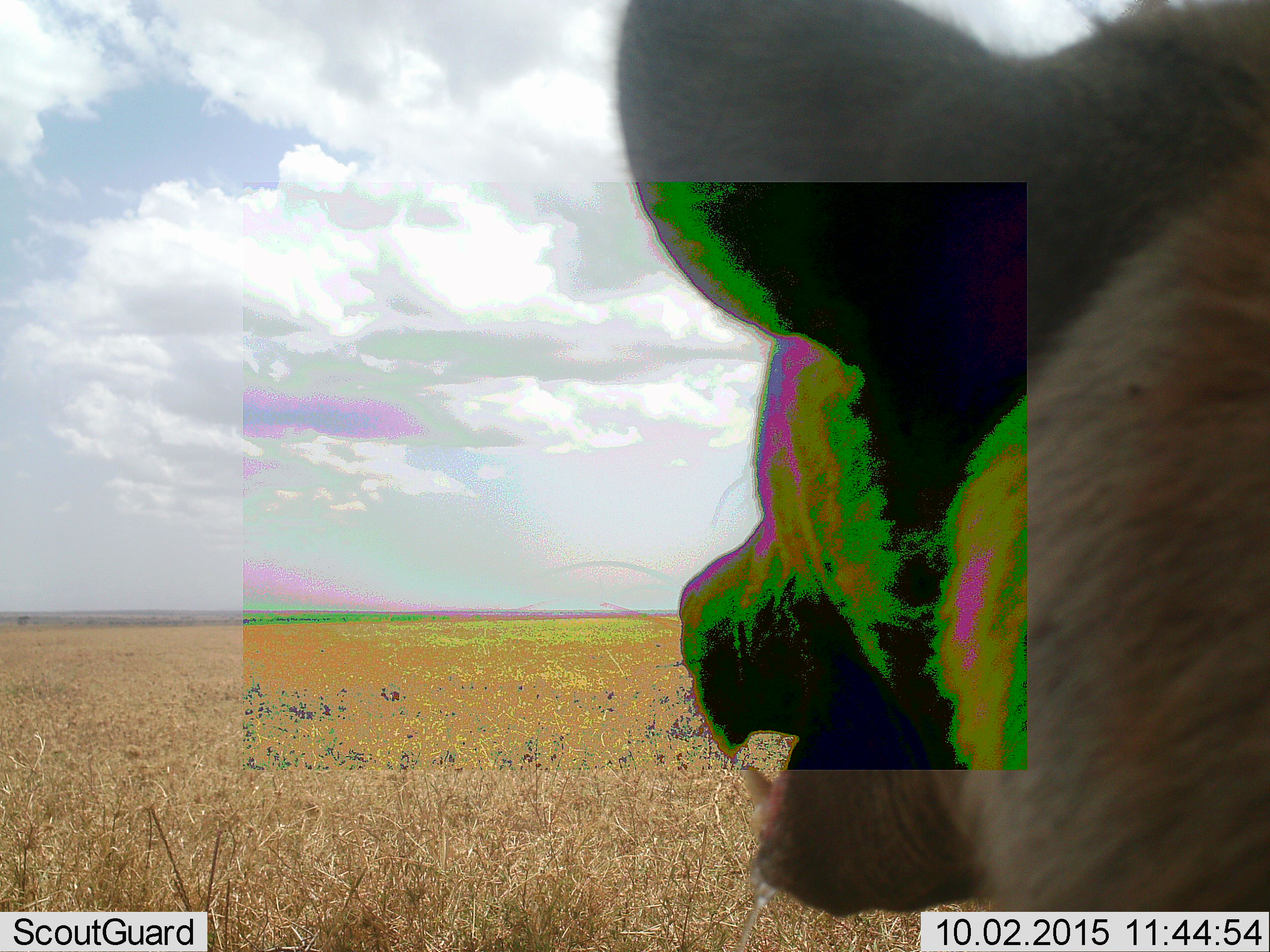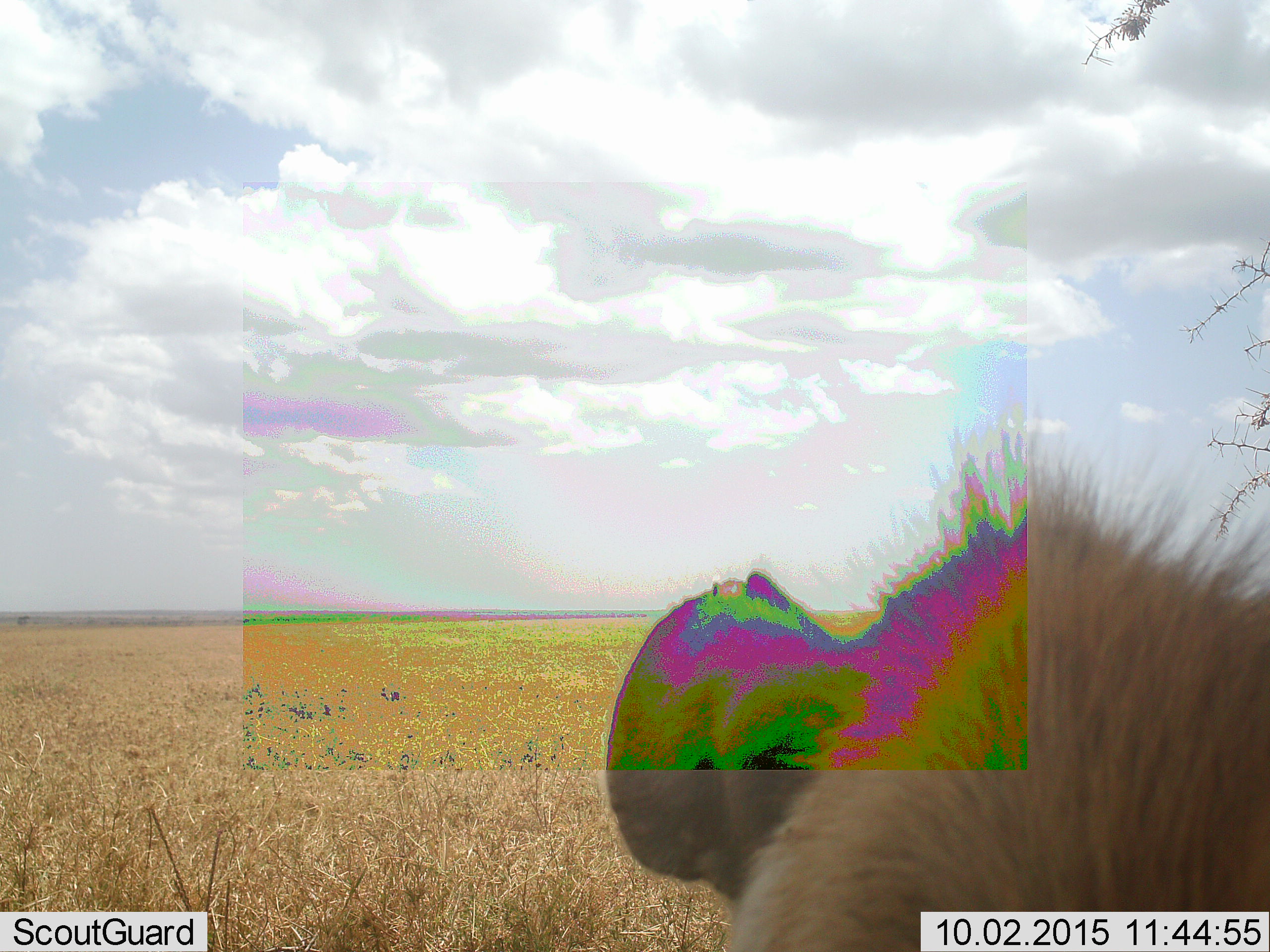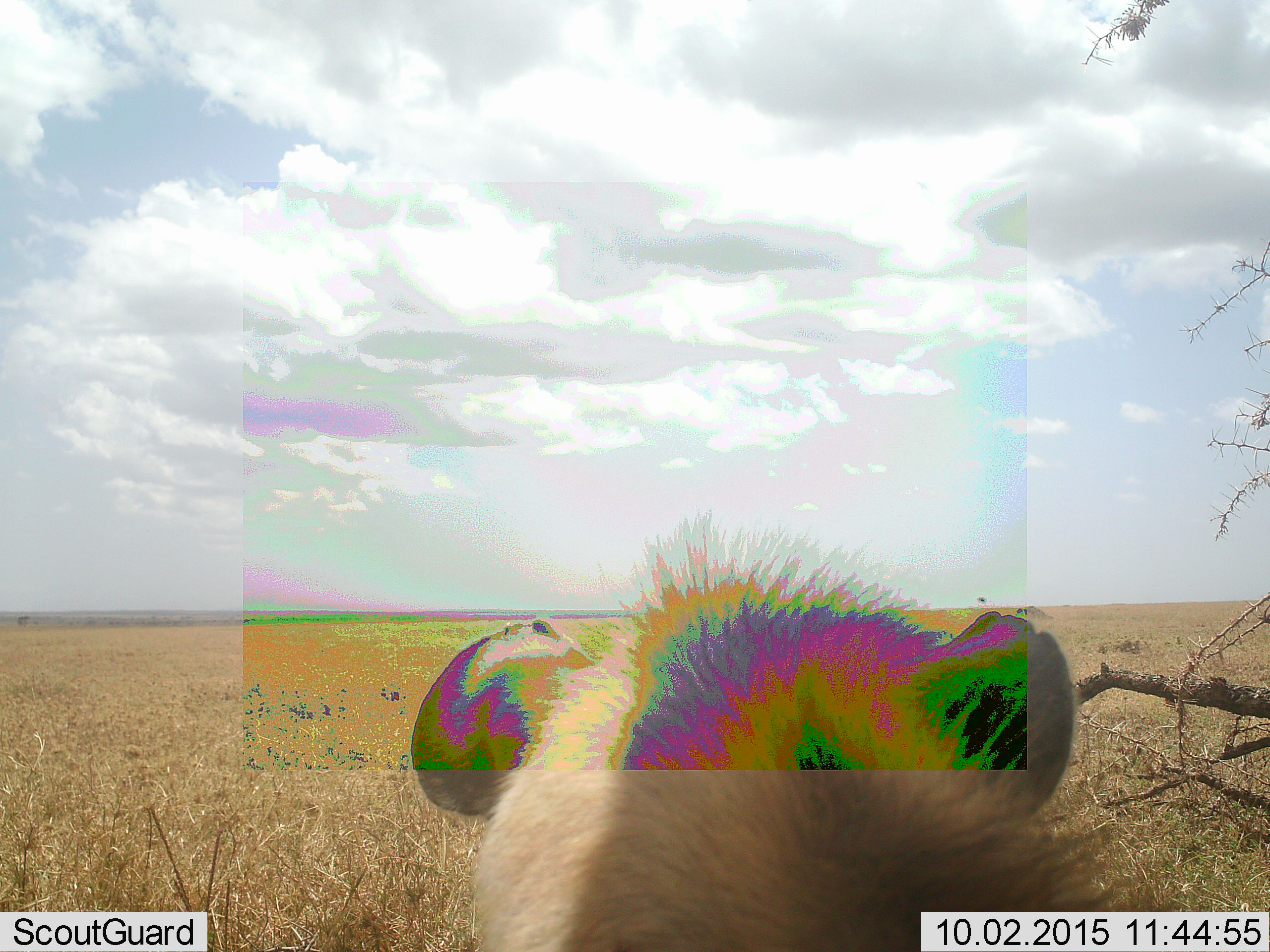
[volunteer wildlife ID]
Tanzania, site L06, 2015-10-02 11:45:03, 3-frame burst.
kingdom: Animalia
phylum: Chordata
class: Mammalia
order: Carnivora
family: Hyaenidae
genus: Crocuta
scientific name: Crocuta crocuta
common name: spotted hyena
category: hyenaspotted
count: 1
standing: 57%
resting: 29%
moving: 14%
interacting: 0%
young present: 0%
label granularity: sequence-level